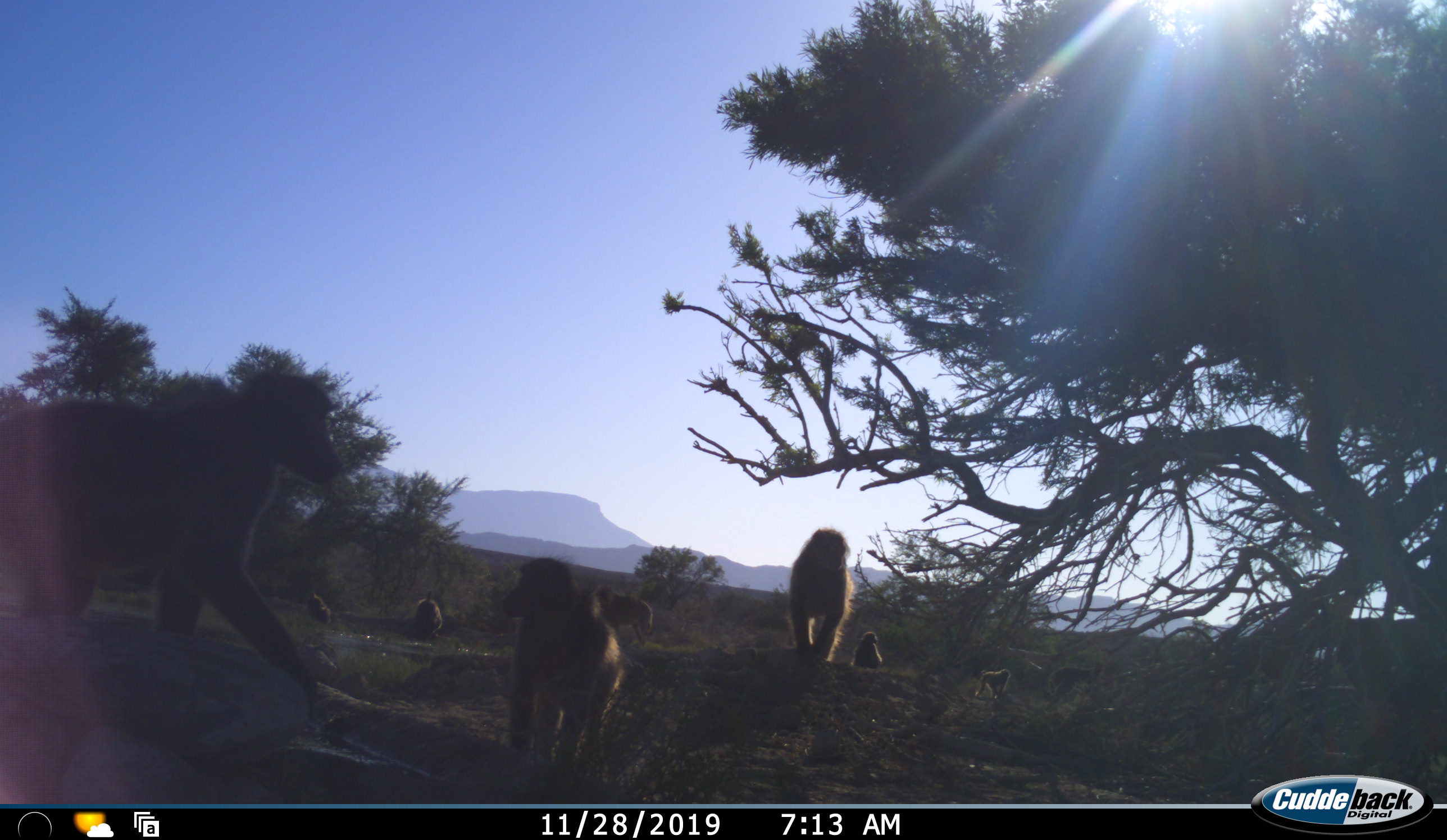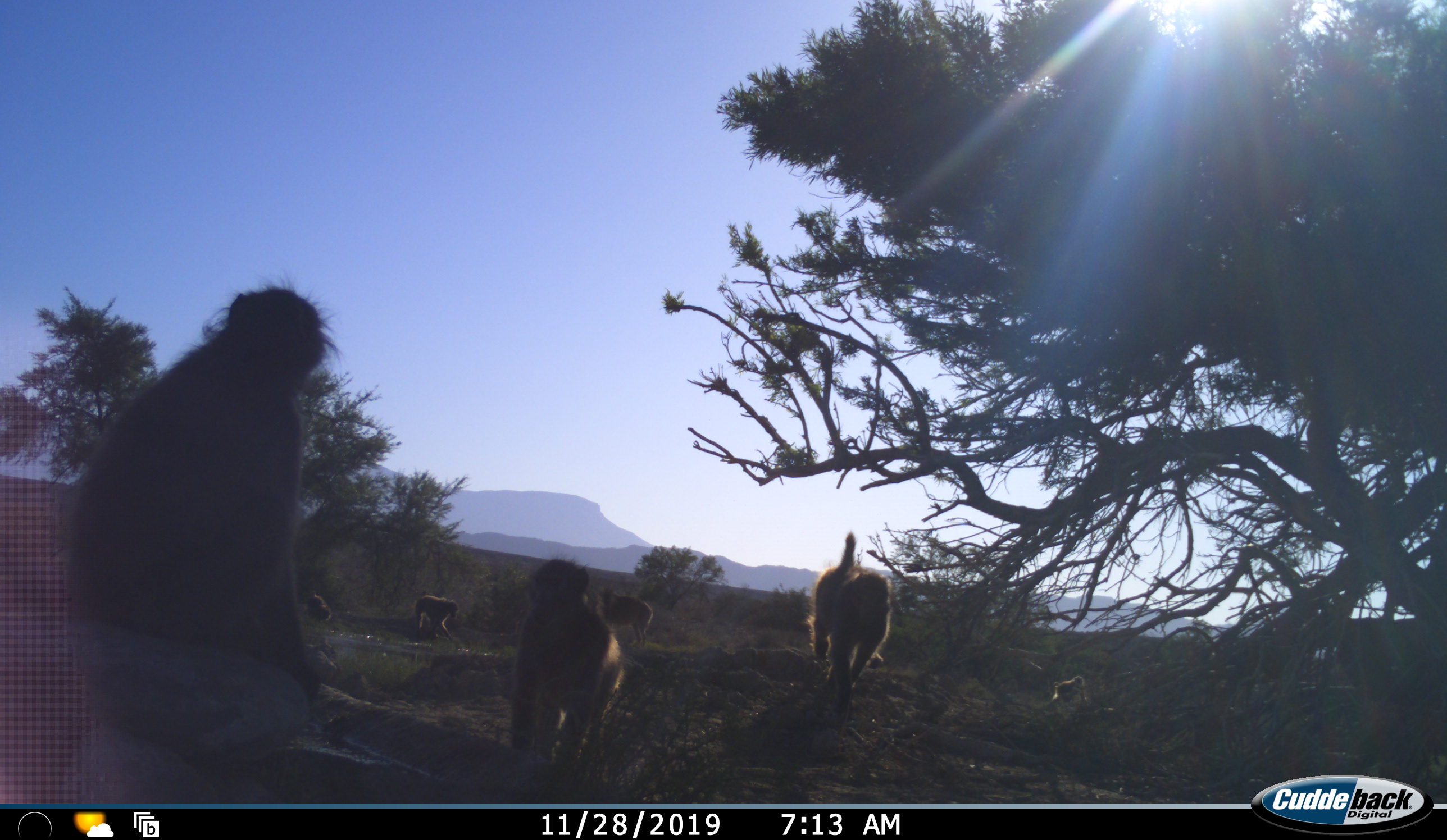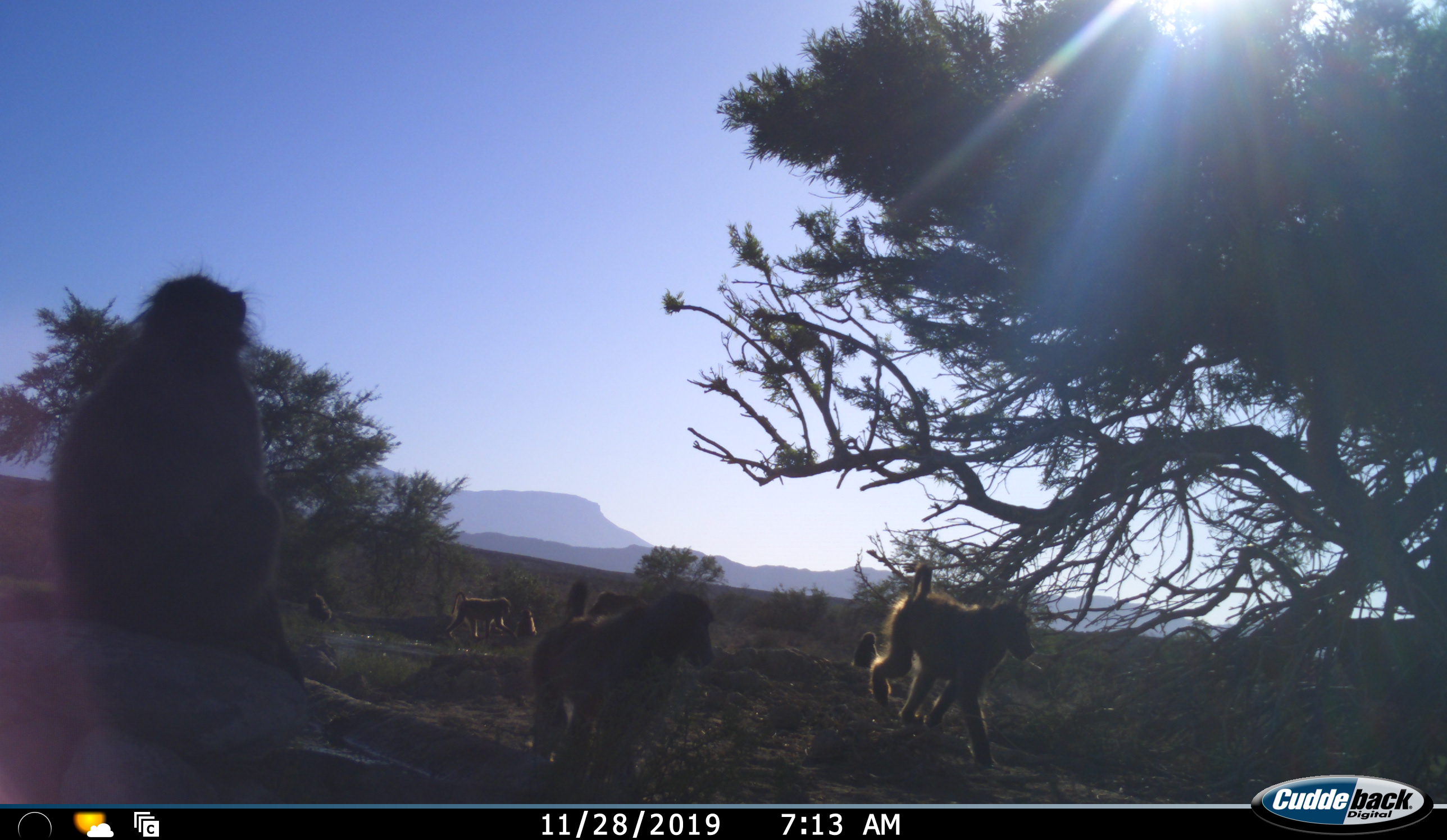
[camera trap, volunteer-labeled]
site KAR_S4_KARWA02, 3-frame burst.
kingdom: Animalia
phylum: Chordata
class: Mammalia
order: Primates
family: Cercopithecidae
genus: Papio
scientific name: Papio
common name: baboon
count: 10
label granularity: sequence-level